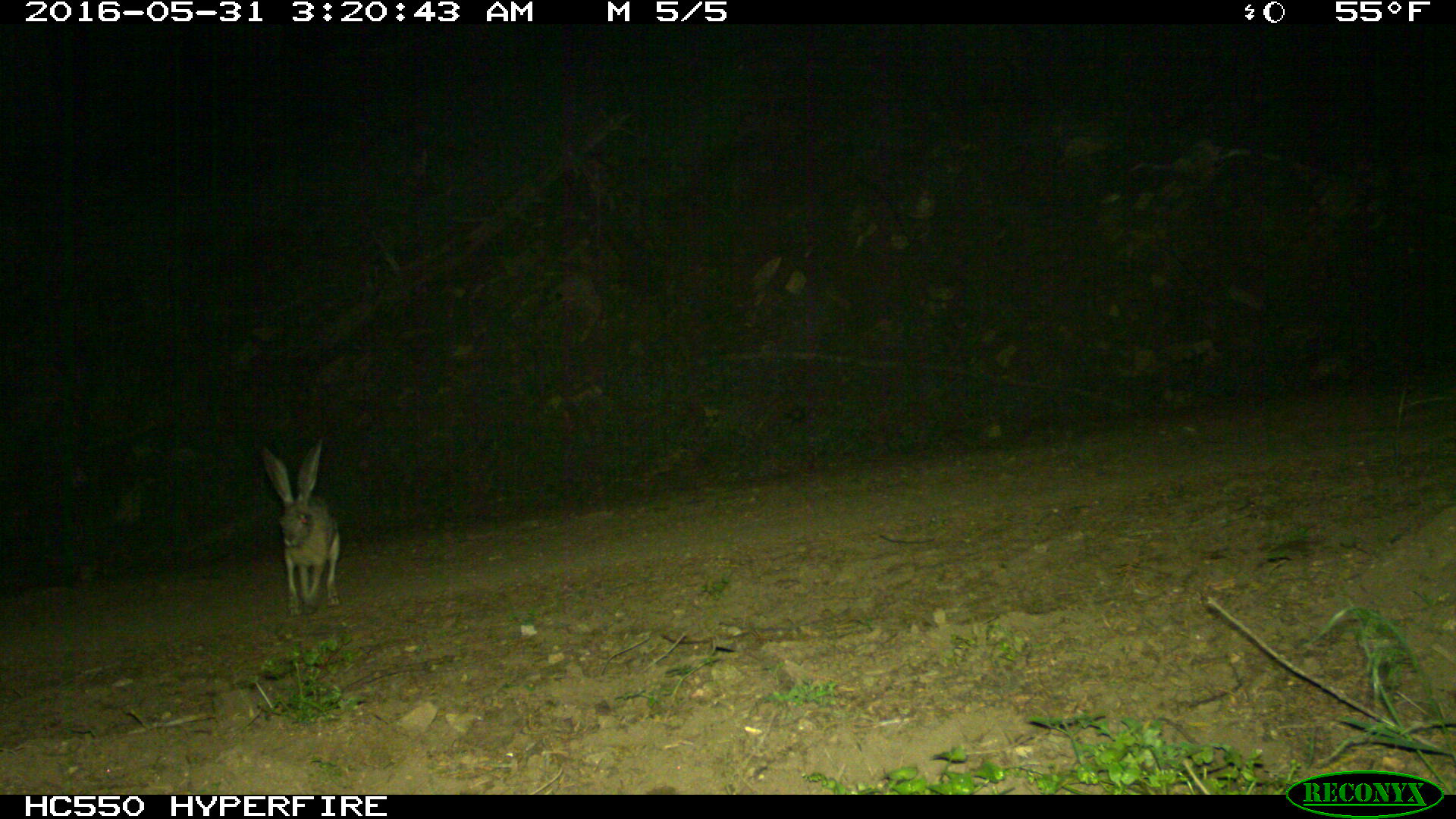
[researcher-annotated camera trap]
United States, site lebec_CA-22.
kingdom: Animalia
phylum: Chordata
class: Mammalia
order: Lagomorpha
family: Leporidae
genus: Lepus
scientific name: Lepus californicus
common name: black-tailed jackrabbit